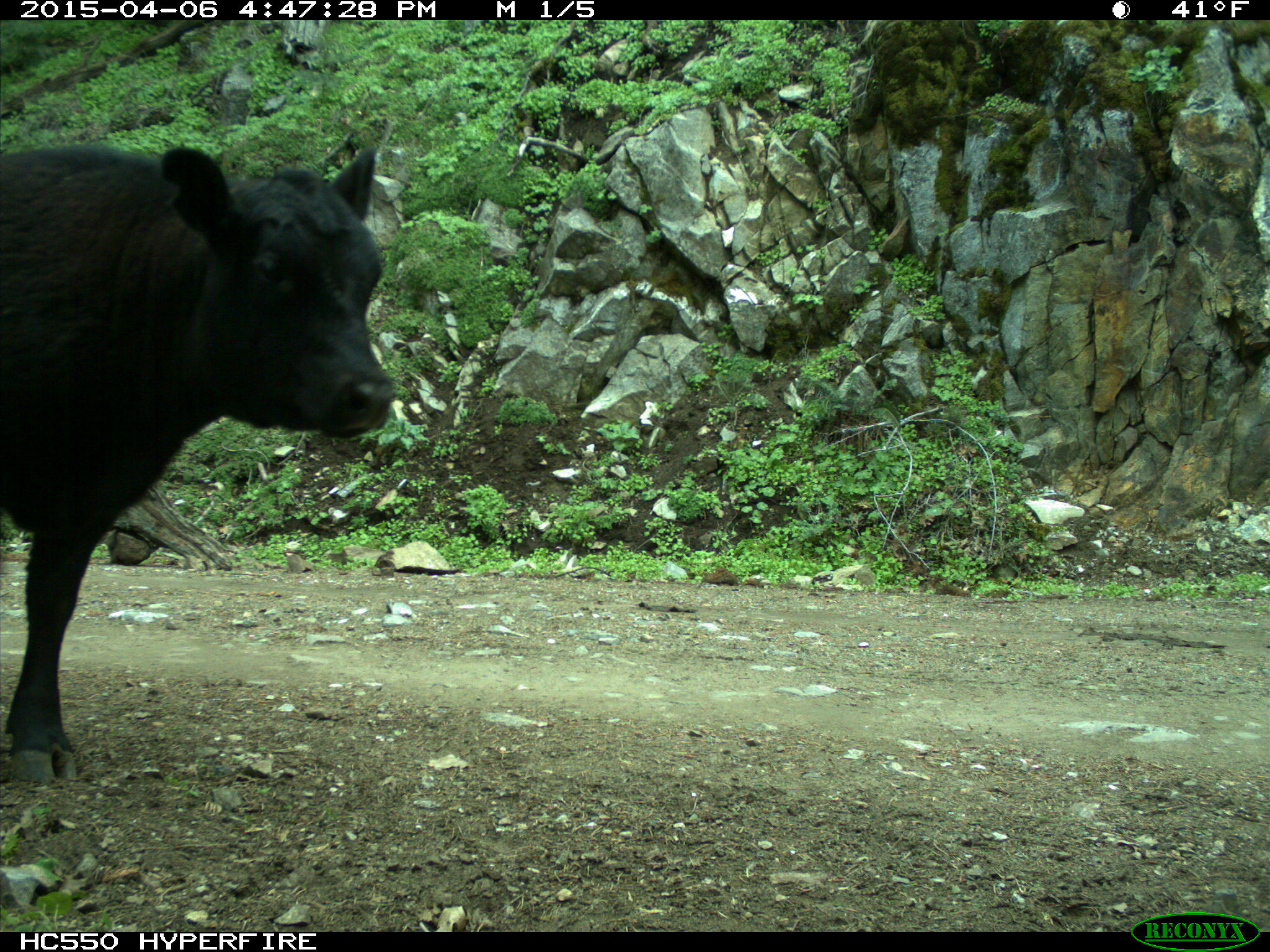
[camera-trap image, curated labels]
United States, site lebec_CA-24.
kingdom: Animalia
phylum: Chordata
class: Mammalia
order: Artiodactyla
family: Bovidae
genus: Bos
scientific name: Bos taurus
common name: domestic cow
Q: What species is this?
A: Bos taurus (domestic cow).